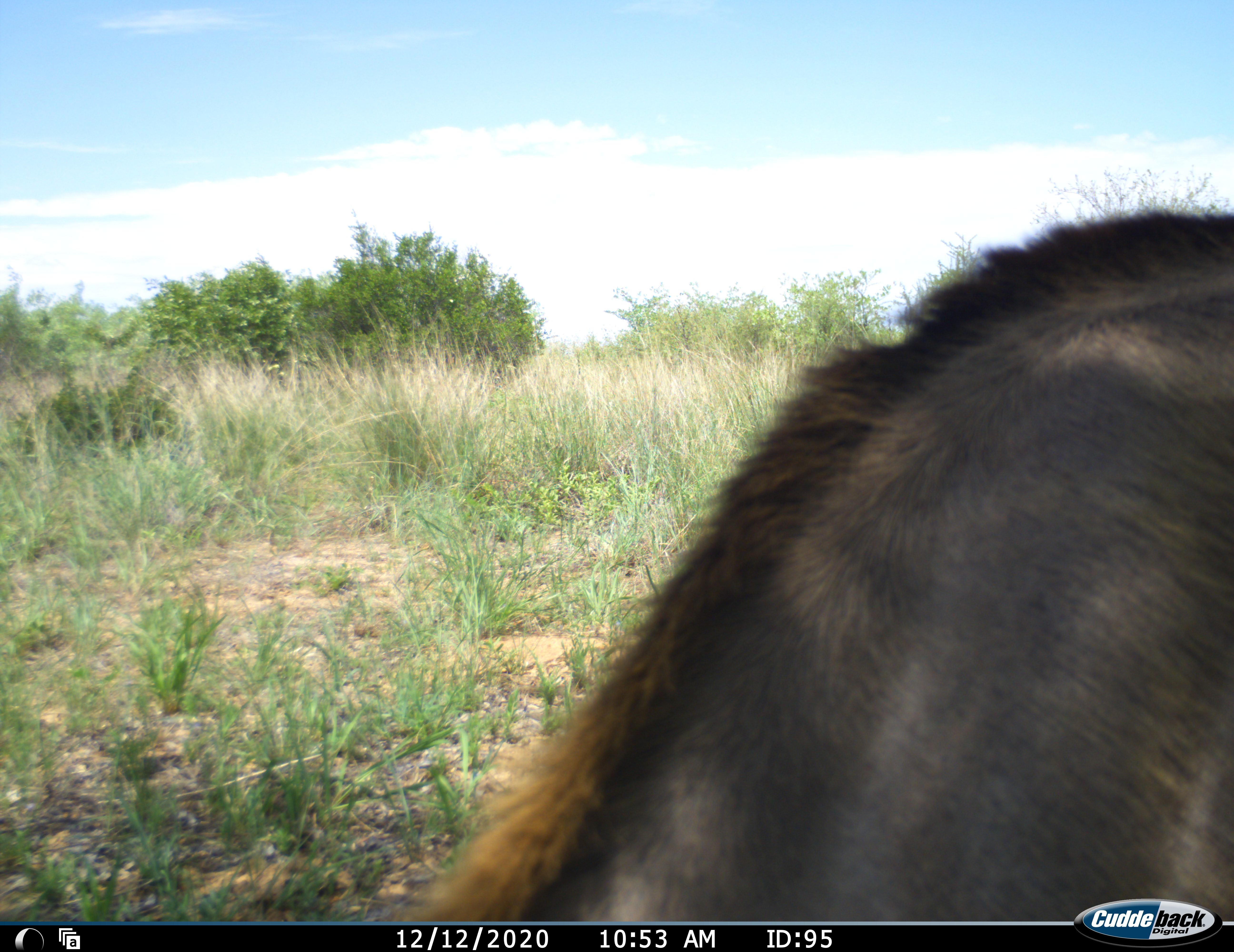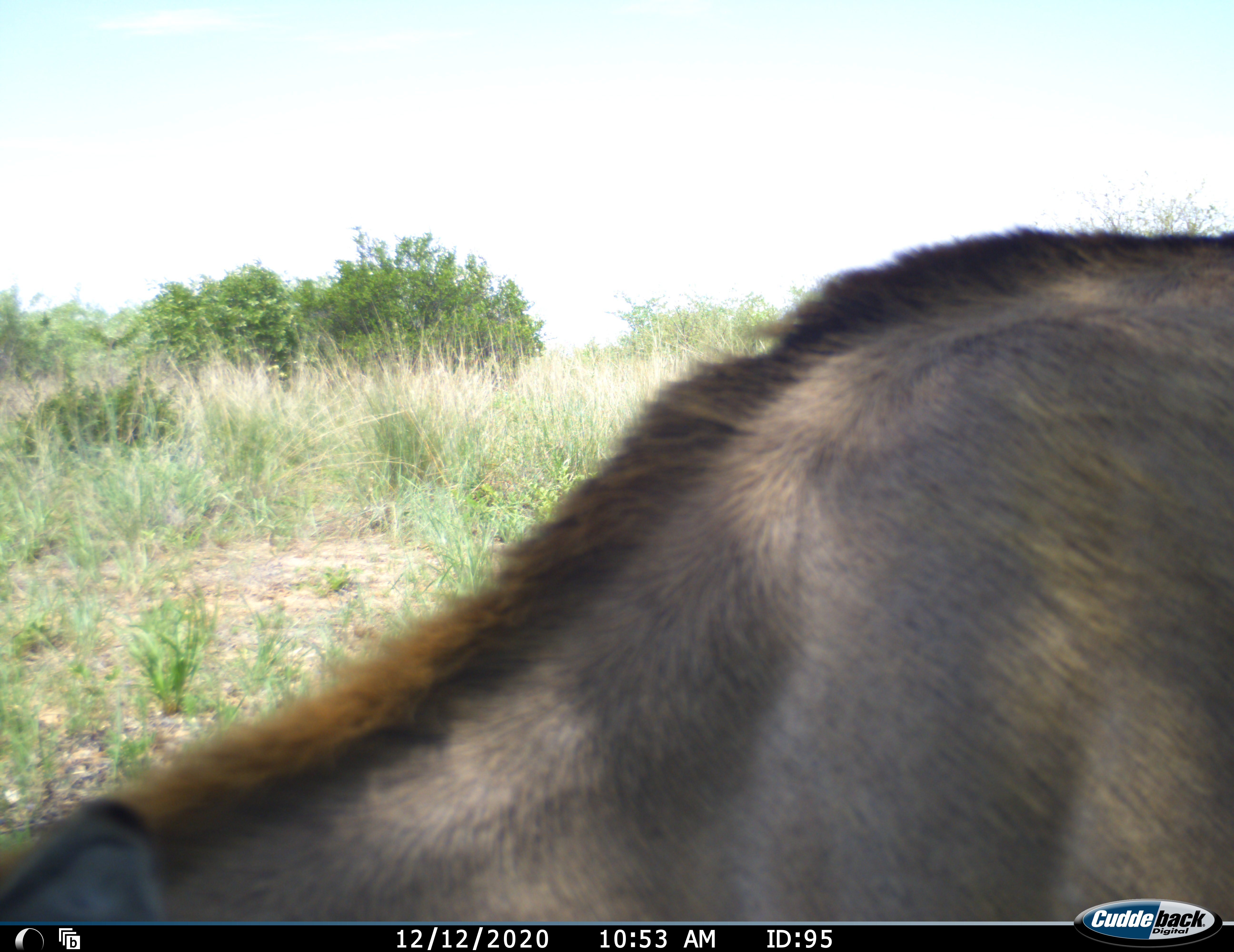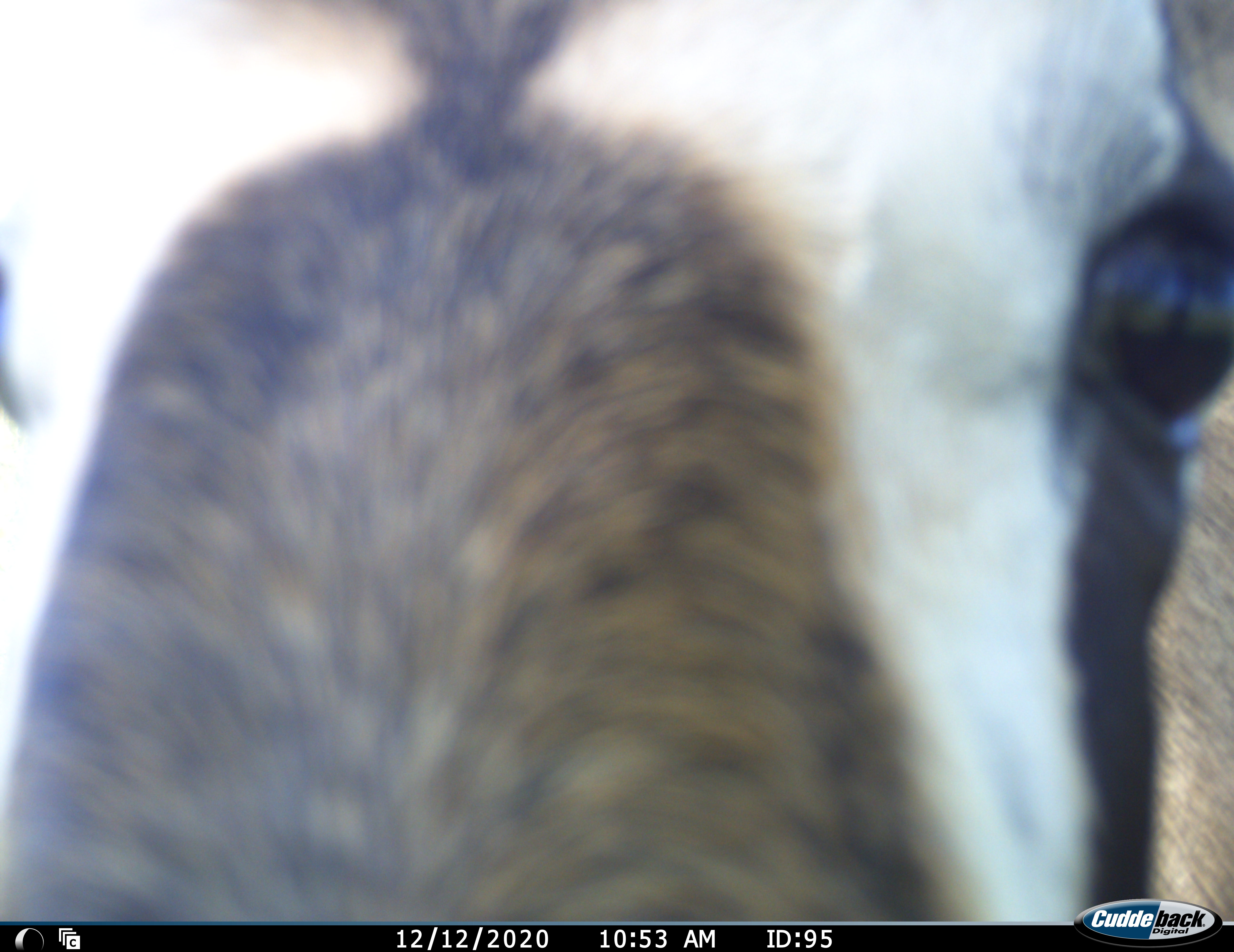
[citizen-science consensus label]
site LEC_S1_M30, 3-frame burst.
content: unidentified animal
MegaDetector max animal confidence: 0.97